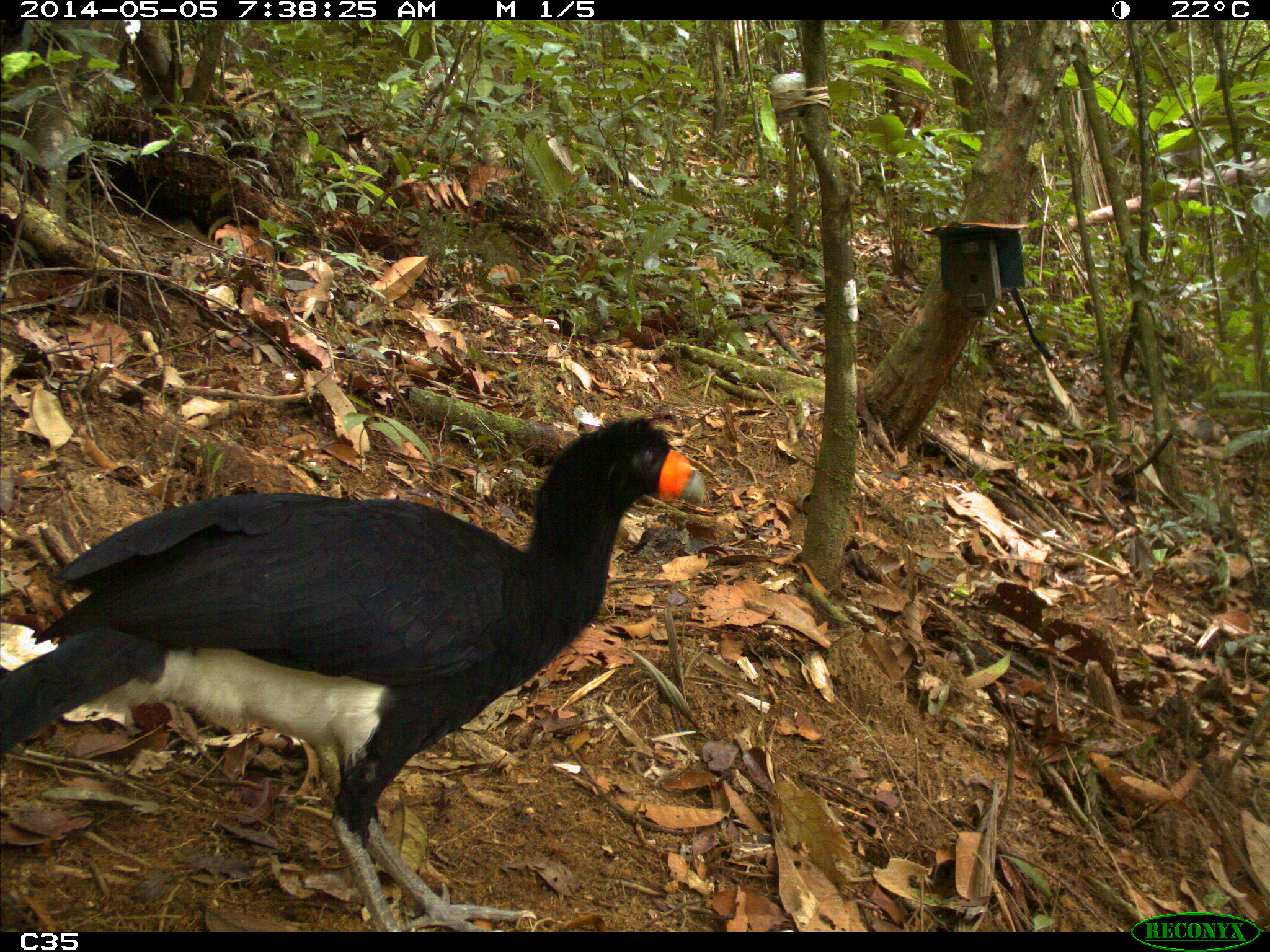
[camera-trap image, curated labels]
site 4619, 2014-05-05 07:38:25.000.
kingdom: Animalia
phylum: Chordata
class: Aves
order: Galliformes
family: Cracidae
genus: Crax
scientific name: Crax alector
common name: black curassow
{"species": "Crax alector (black curassow)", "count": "1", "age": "adult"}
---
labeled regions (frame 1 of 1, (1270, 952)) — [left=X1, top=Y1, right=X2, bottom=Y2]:
crax alector: [left=0, top=411, right=707, bottom=932]